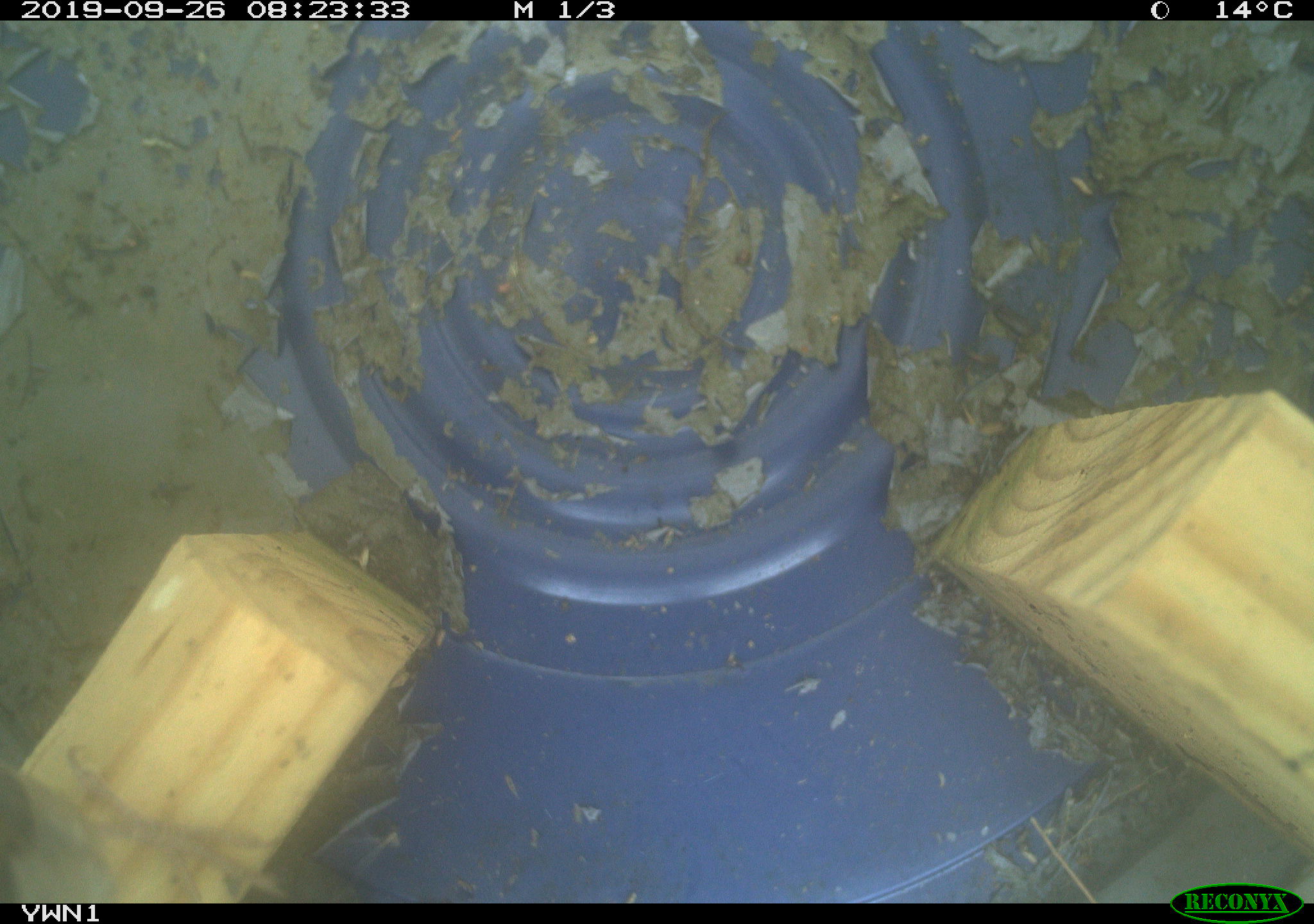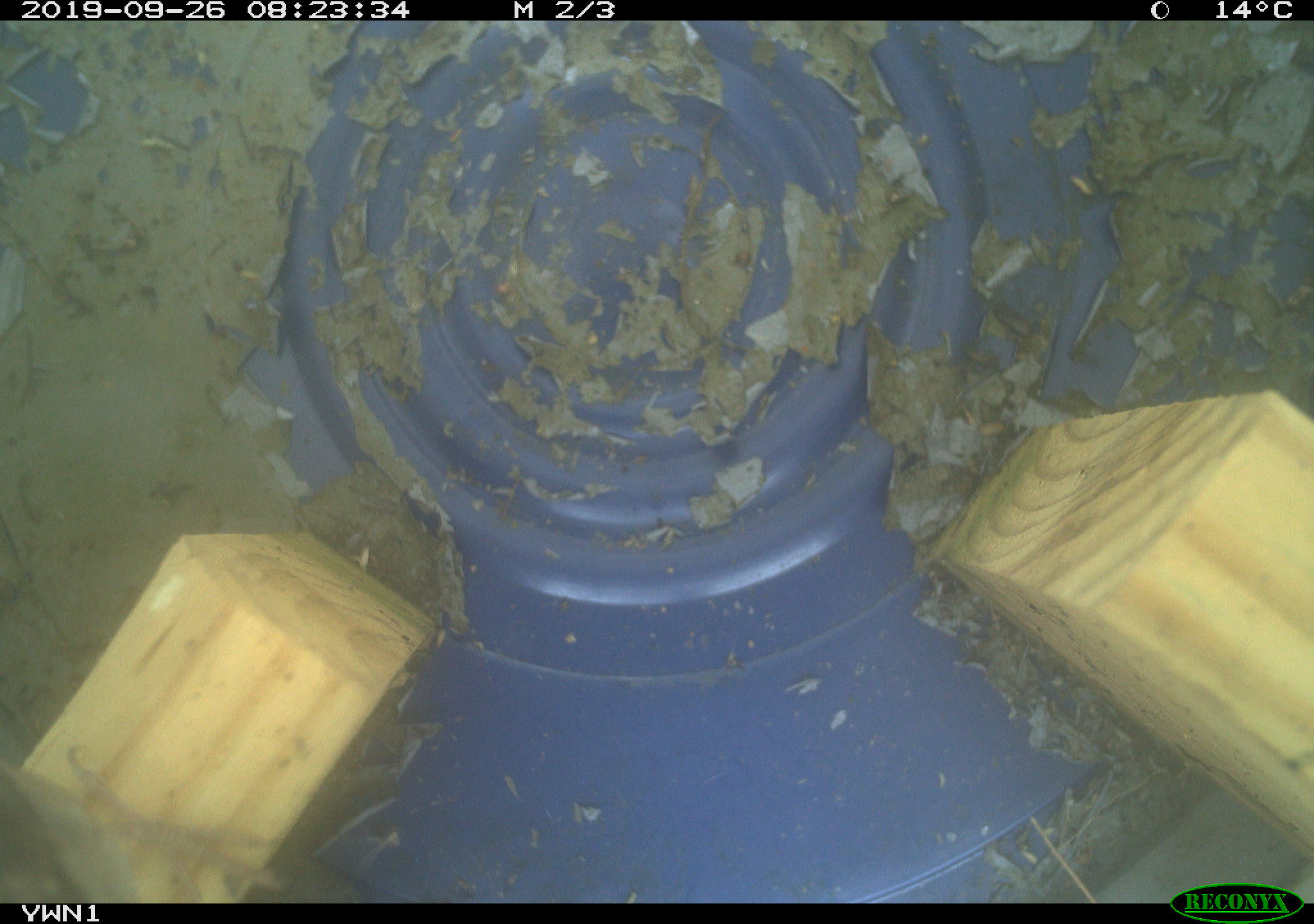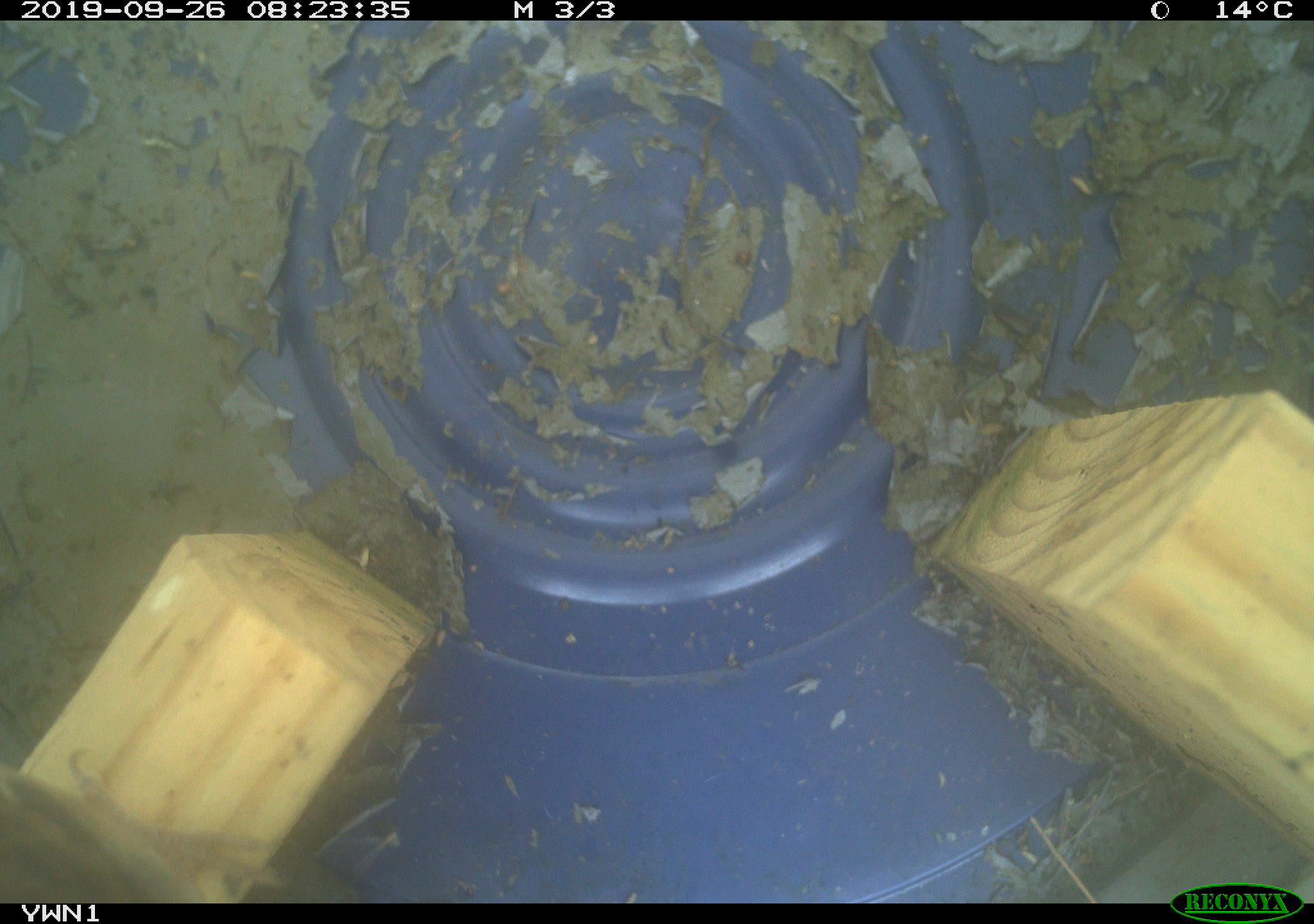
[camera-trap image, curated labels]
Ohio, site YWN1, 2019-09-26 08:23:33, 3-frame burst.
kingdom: Animalia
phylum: Chordata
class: Aves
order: Passeriformes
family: Troglodytidae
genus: Troglodytes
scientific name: Troglodytes aedon aedon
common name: northern house wren